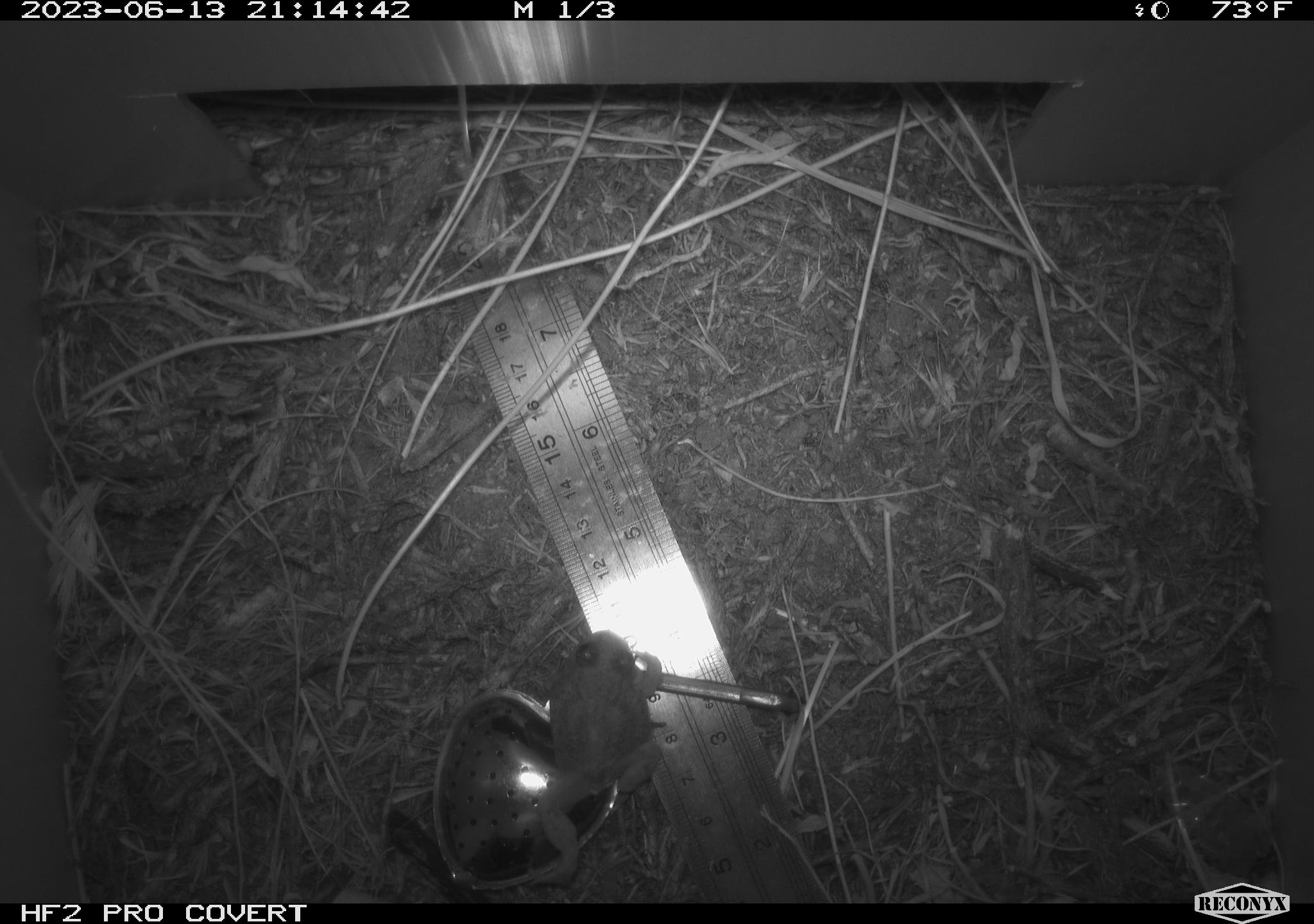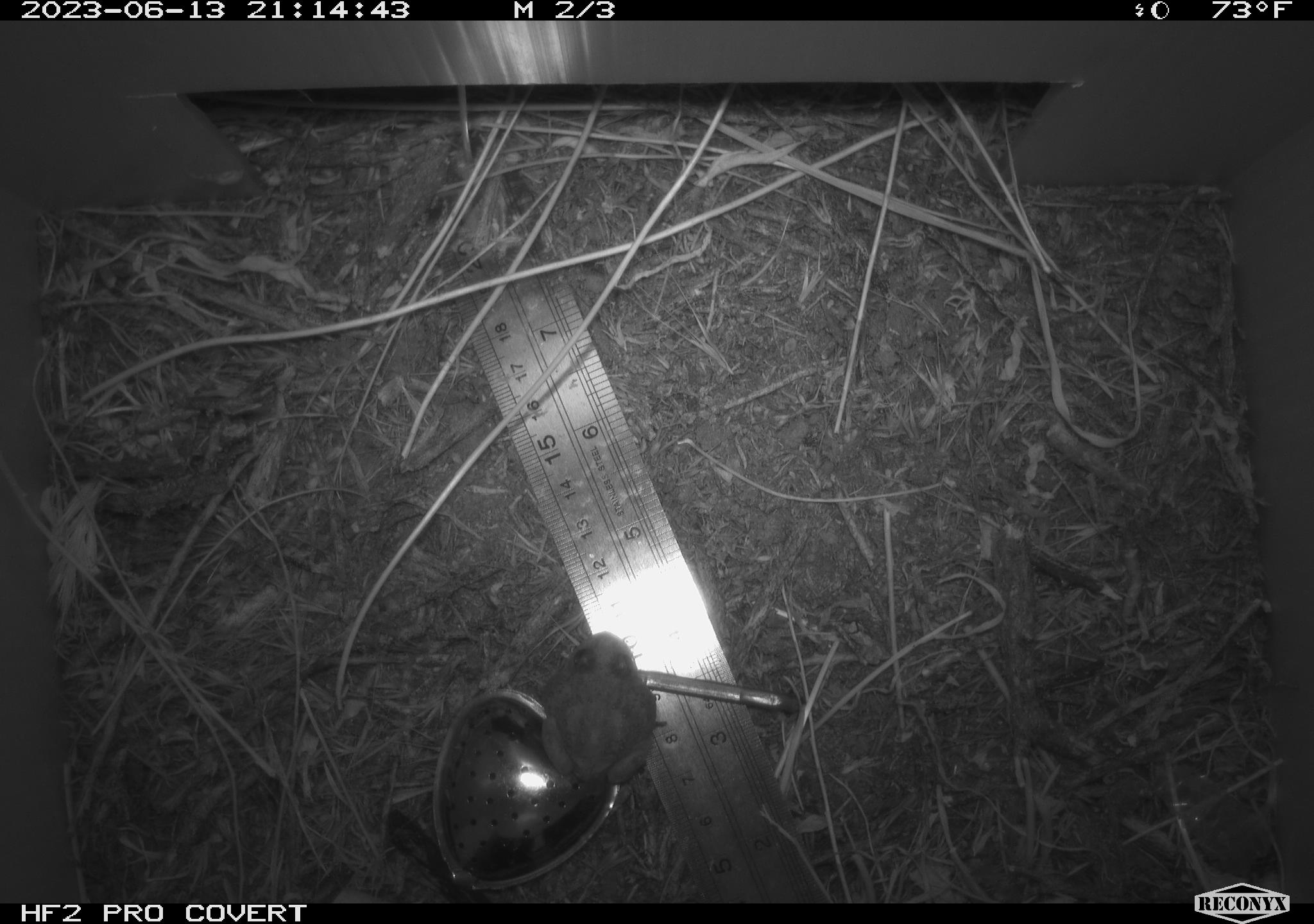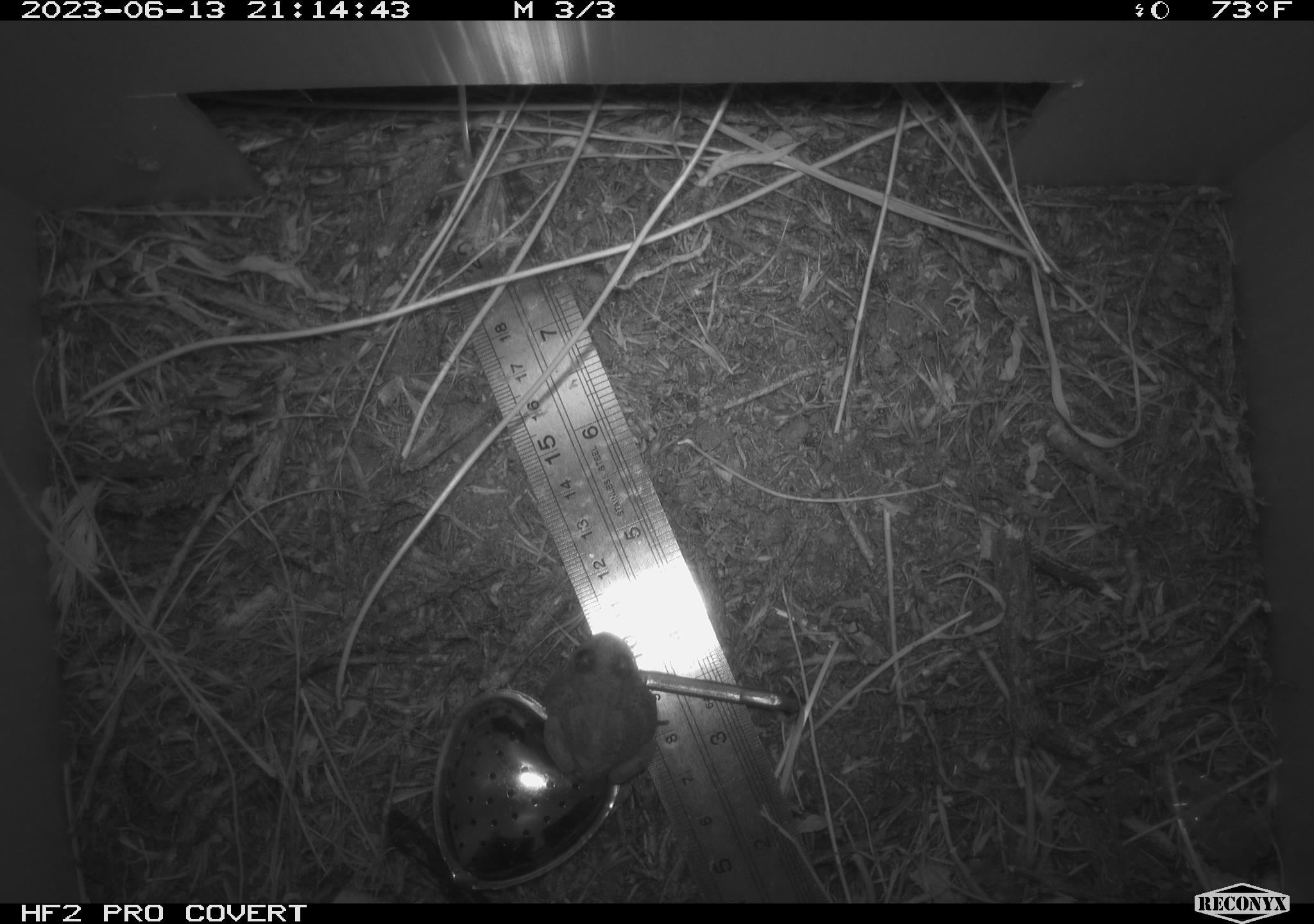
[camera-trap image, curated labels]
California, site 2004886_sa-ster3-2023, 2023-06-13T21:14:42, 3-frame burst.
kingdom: Animalia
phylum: Chordata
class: Amphibia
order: Anura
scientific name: Anura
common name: frogs